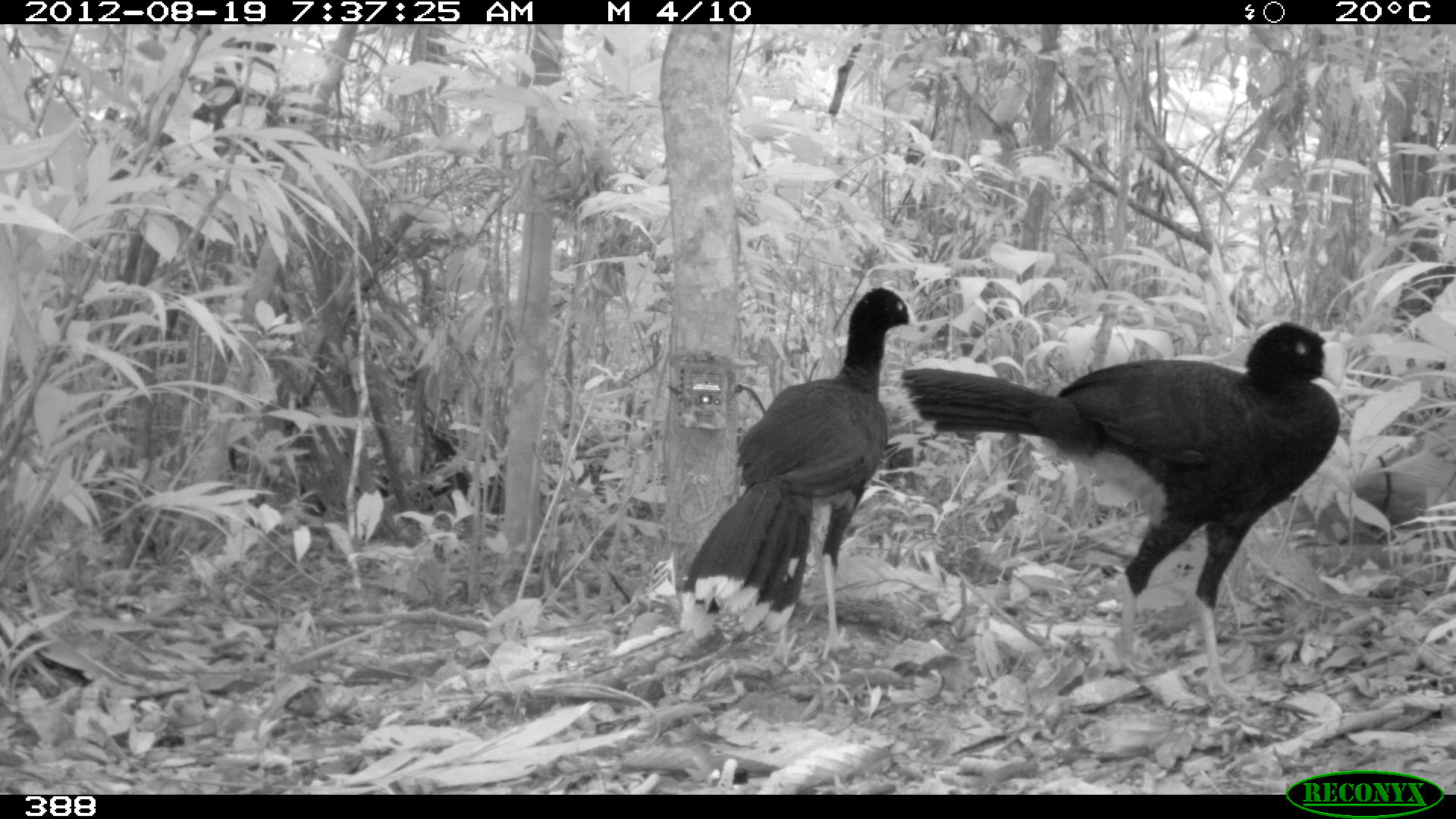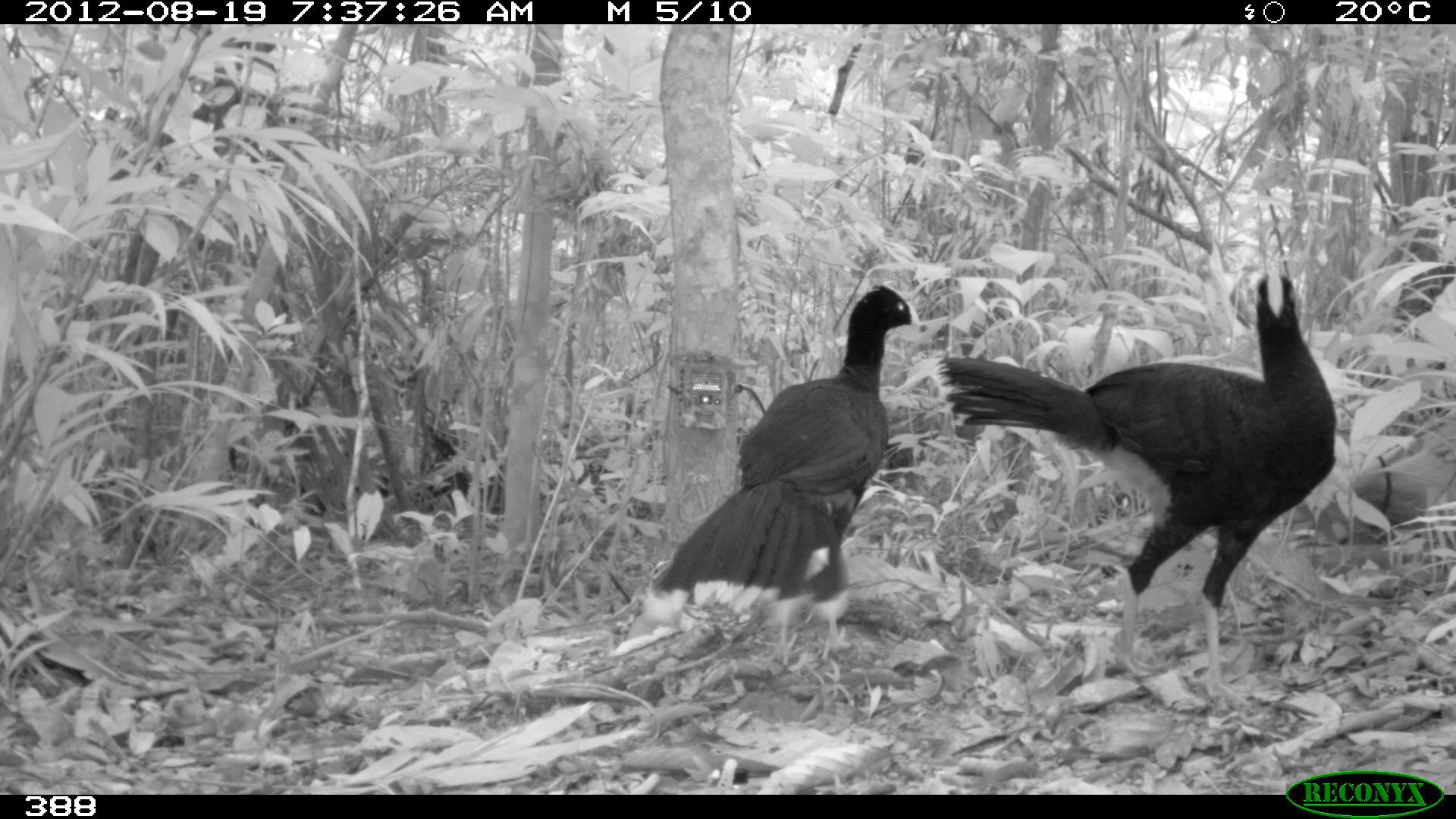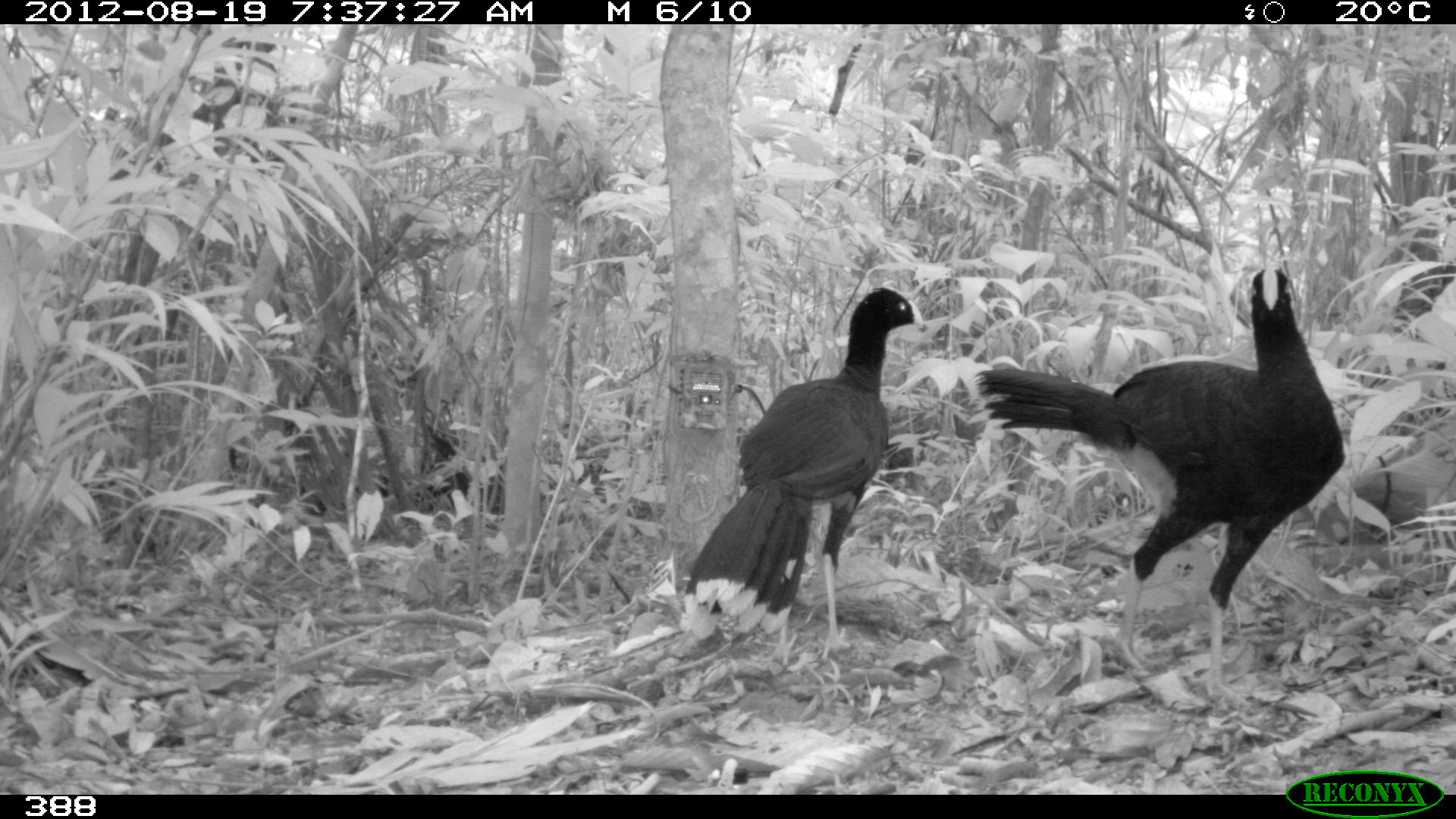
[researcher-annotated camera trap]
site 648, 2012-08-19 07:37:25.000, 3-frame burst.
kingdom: Animalia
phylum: Chordata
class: Aves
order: Galliformes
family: Cracidae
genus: Mitu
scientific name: Mitu tuberosum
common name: razor-billed curassow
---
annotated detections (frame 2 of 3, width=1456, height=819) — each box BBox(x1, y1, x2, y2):
mitu tuberosum: BBox(931, 273, 1336, 706); BBox(639, 283, 923, 668)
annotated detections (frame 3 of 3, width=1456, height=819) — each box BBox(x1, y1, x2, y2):
mitu tuberosum: BBox(969, 266, 1345, 709); BBox(678, 286, 925, 666)